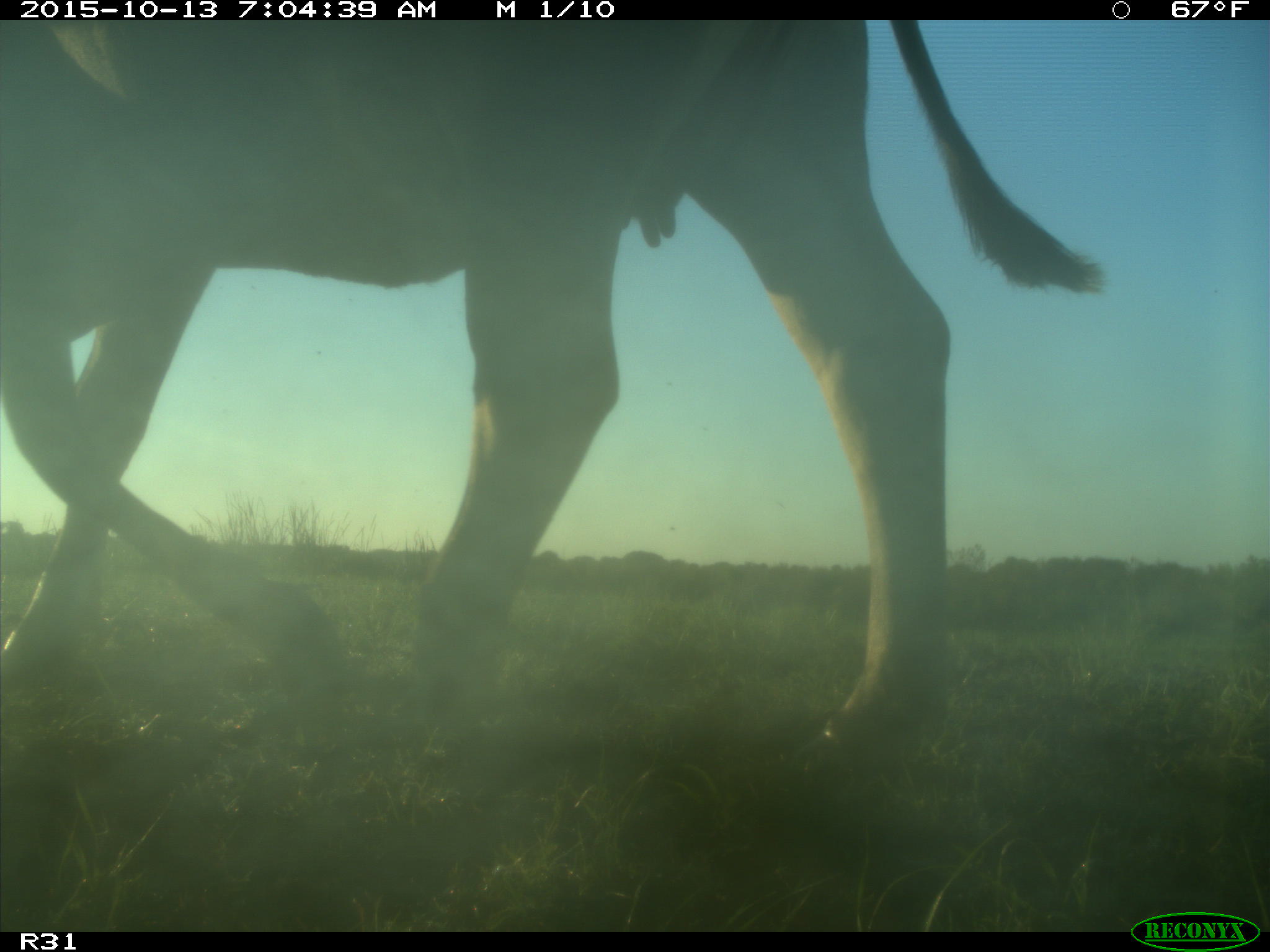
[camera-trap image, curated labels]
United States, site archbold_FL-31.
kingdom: Animalia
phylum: Chordata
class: Mammalia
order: Artiodactyla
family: Bovidae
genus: Bos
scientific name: Bos taurus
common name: domestic cow